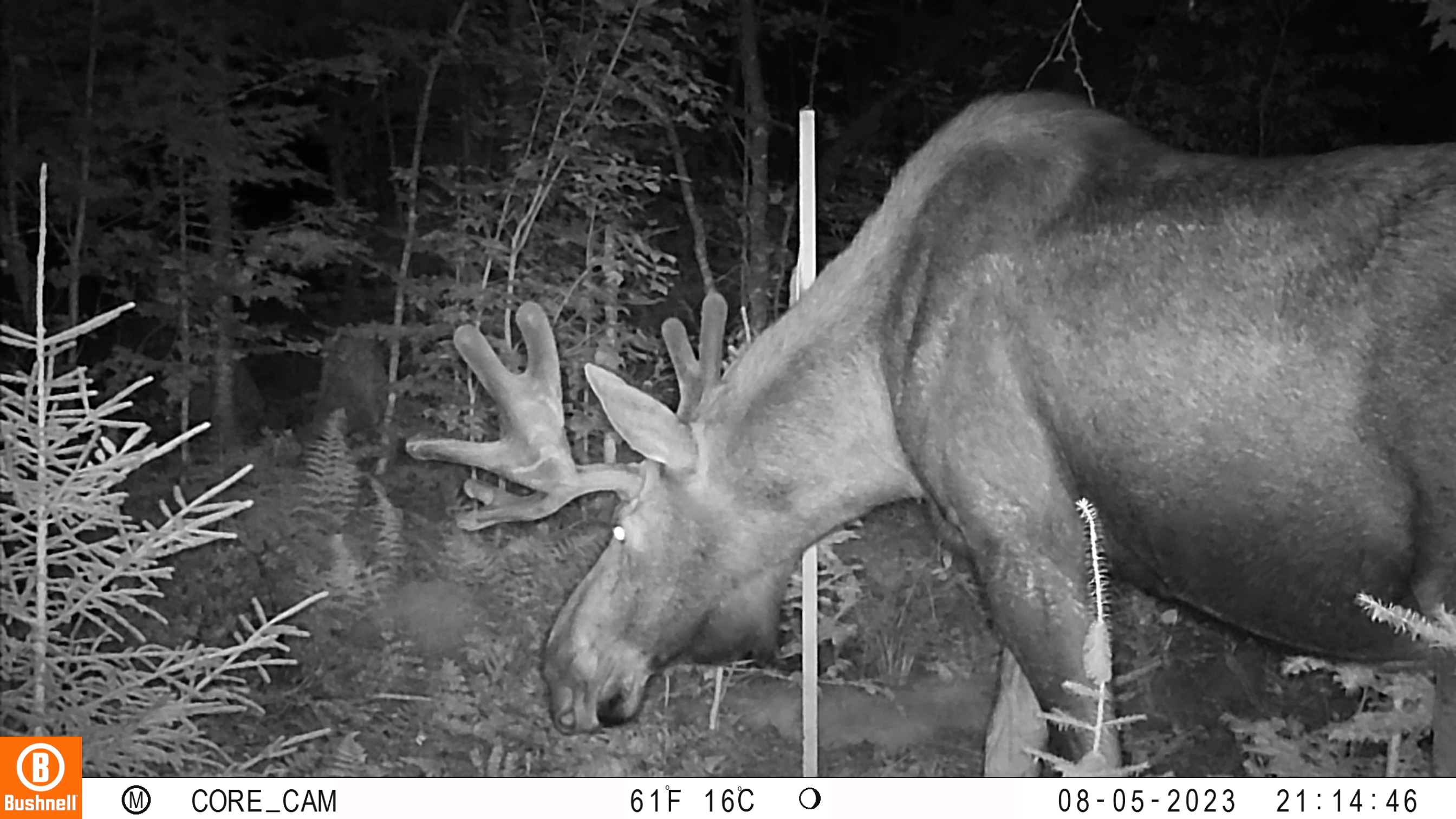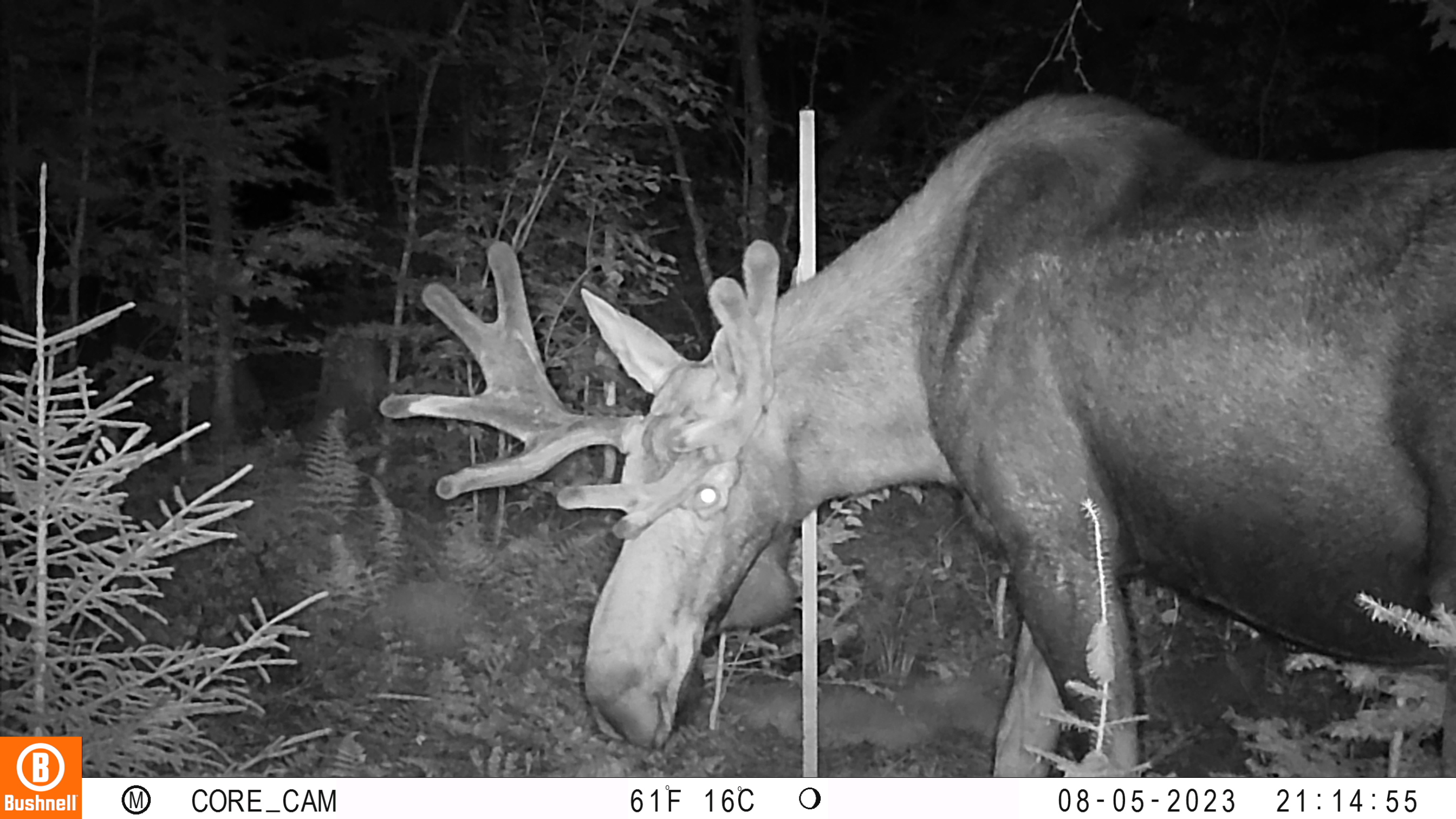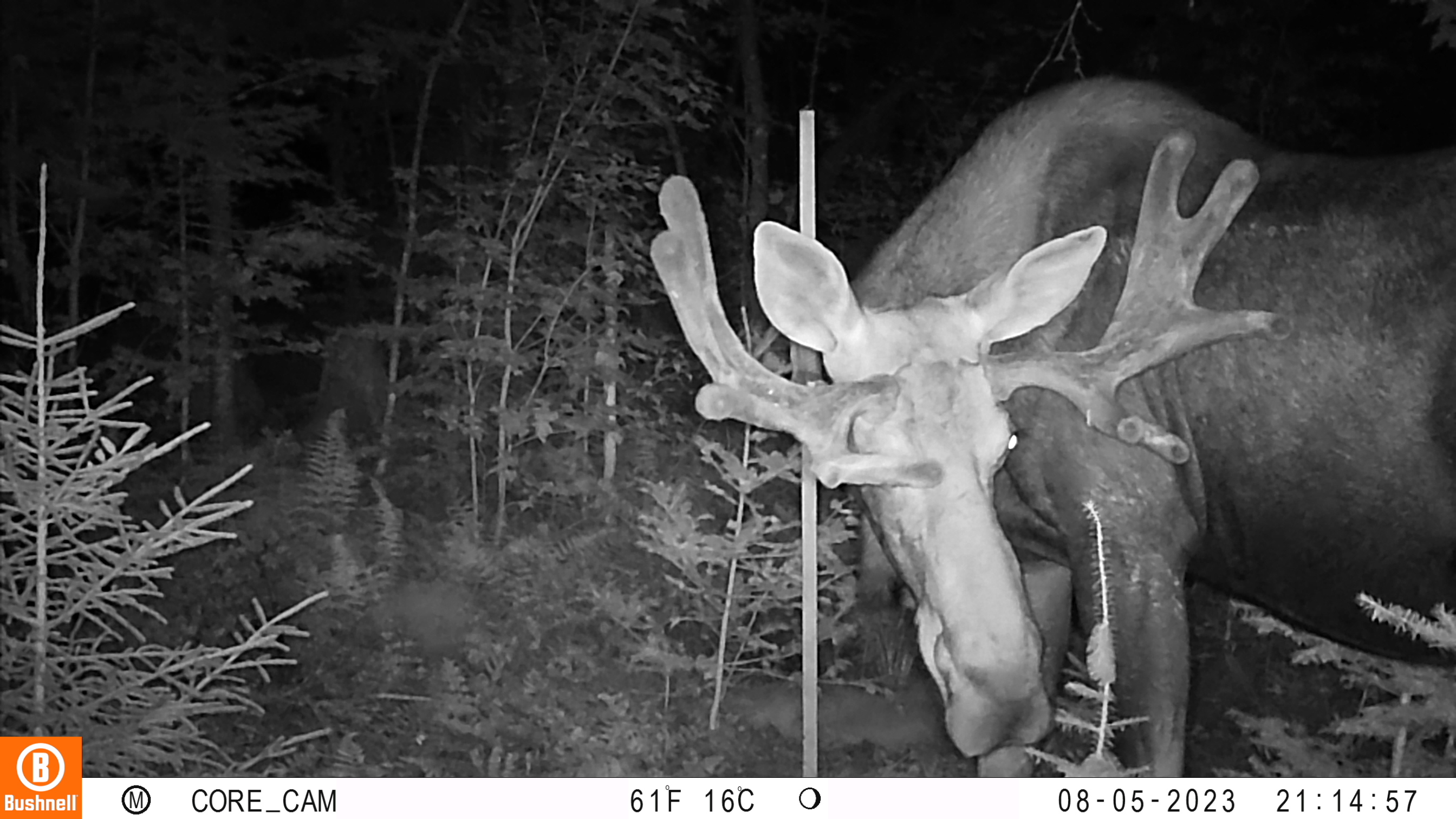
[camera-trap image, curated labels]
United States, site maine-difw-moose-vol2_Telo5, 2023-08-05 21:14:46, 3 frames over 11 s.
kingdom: Animalia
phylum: Chordata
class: Mammalia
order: Artiodactyla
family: Cervidae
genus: Odocoileus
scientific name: Odocoileus virginianus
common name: white-tailed deer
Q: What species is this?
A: White-tailed deer (Odocoileus virginianus).